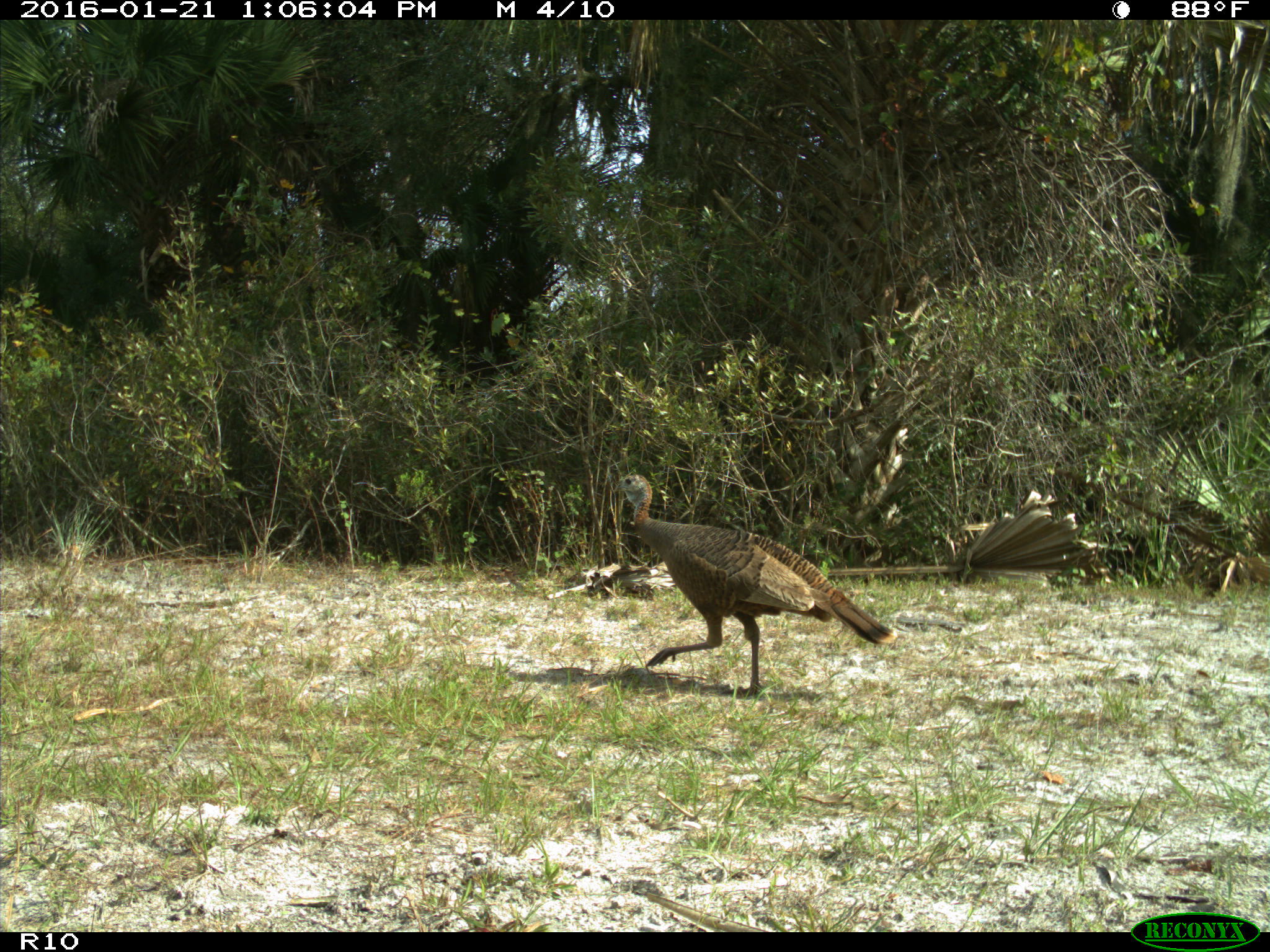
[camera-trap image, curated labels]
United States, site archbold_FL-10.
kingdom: Animalia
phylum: Chordata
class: Aves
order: Galliformes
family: Phasianidae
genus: Meleagris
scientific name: Meleagris gallopavo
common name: wild turkey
Meleagris gallopavo (wild turkey).